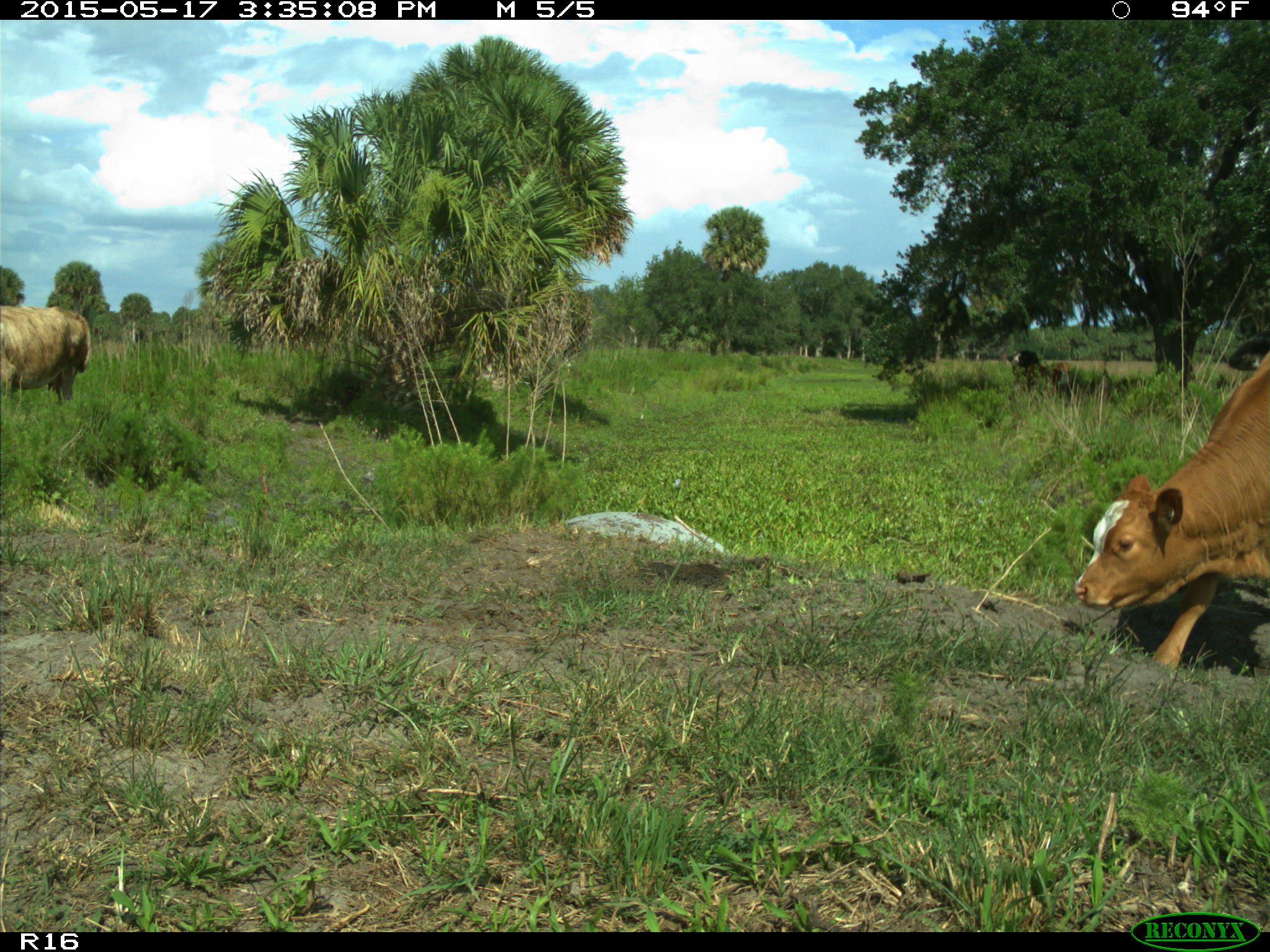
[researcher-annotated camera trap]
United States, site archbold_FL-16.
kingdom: Animalia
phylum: Chordata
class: Mammalia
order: Artiodactyla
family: Bovidae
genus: Bos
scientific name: Bos taurus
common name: domestic cow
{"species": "Bos taurus (domestic cow)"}